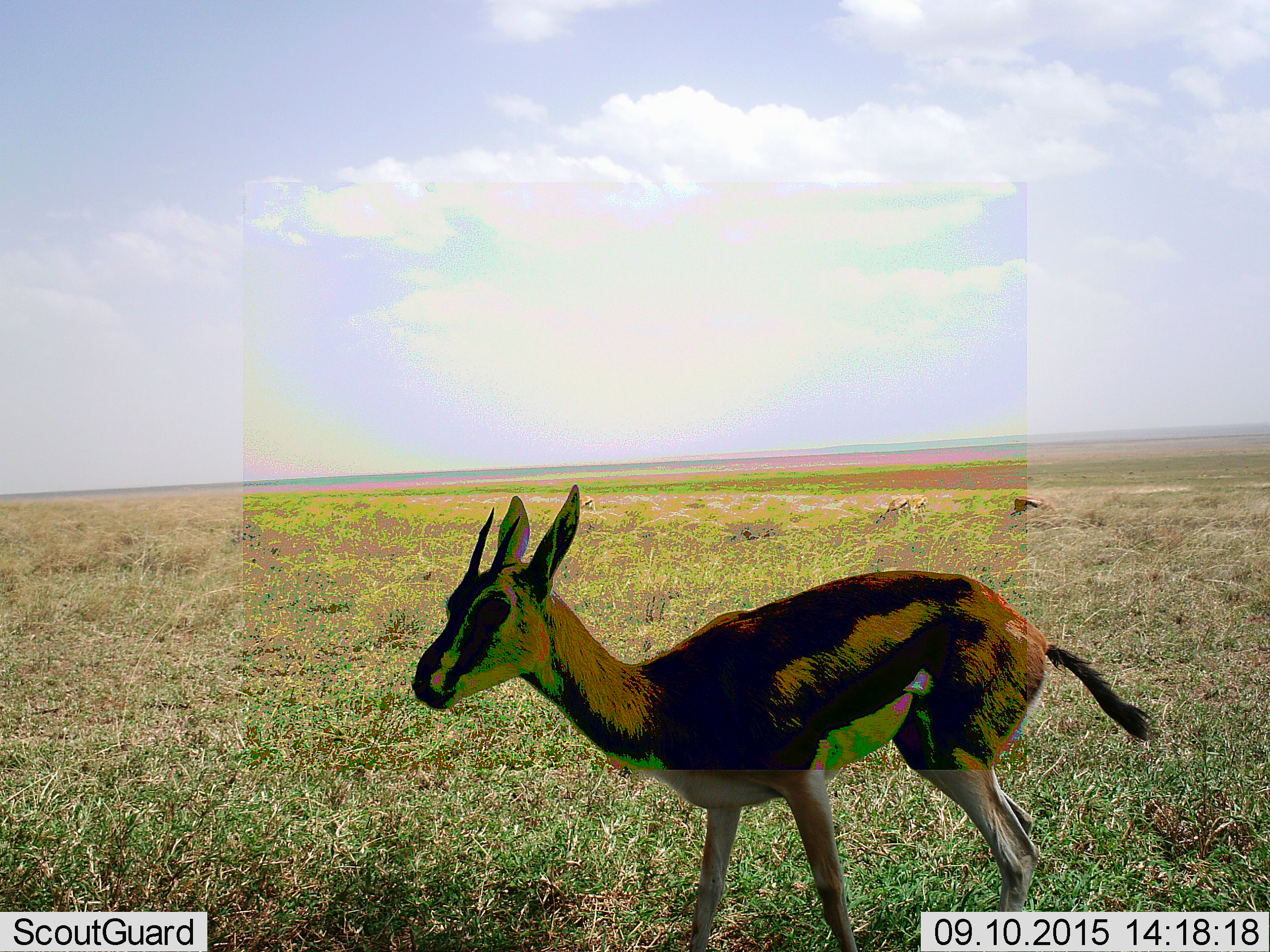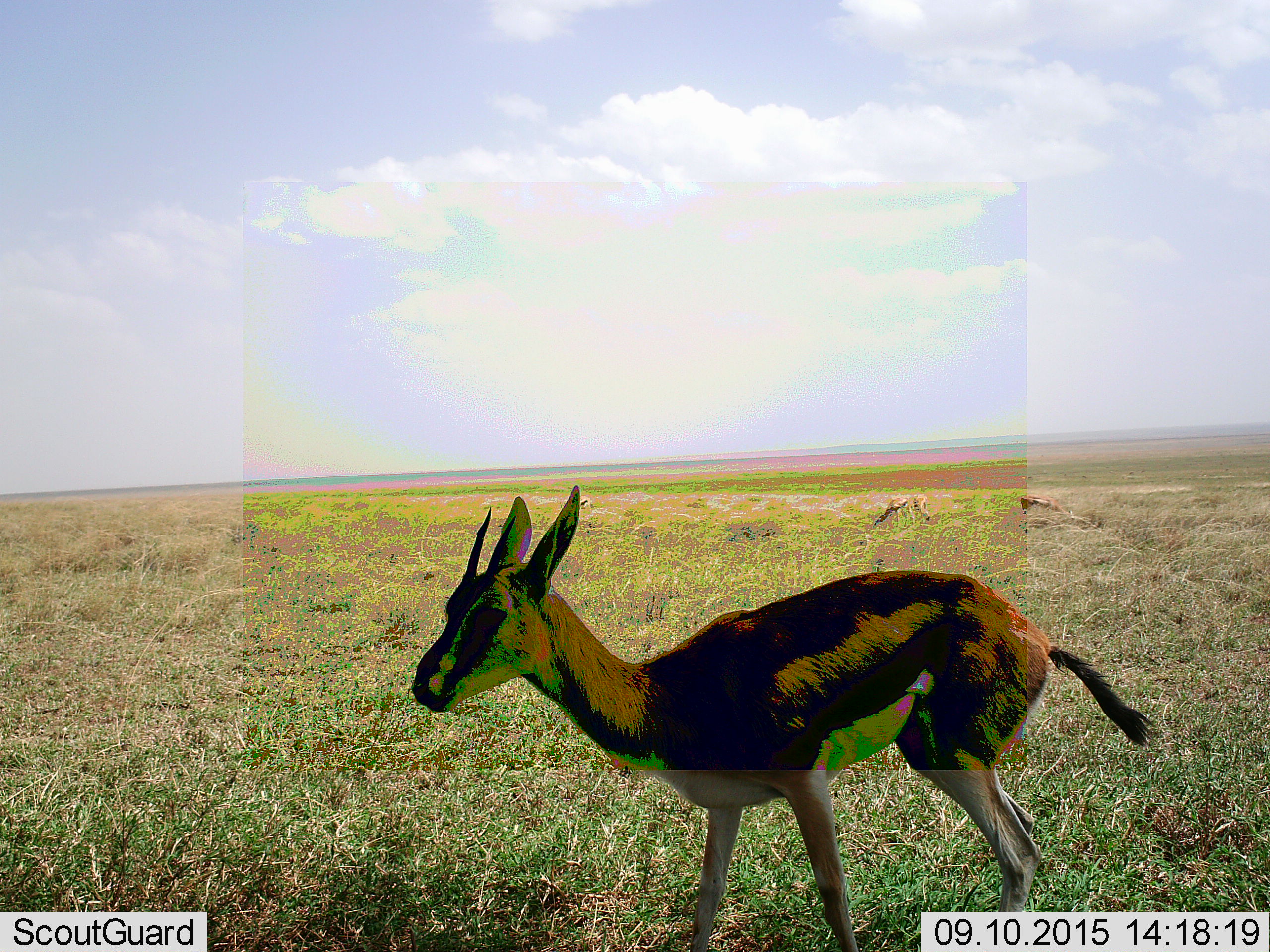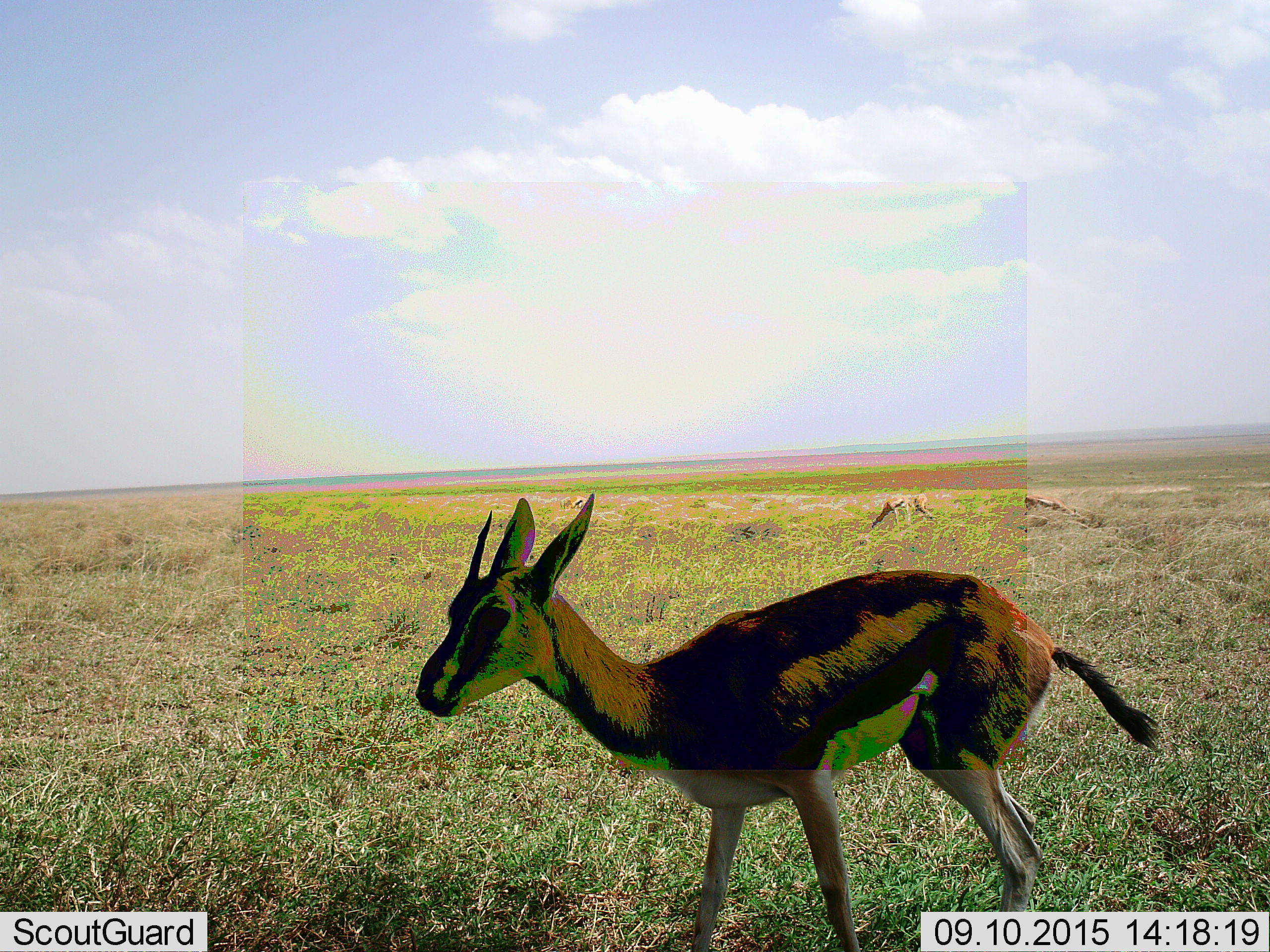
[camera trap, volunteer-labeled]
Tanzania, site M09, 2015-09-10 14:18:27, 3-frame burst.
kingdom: Animalia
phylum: Chordata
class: Mammalia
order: Artiodactyla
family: Bovidae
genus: Eudorcas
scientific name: Eudorcas thomsonii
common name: thomson's gazelle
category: gazellethomsons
Gazellethomsons (thomson's gazelle) (Eudorcas thomsonii), count 4. Behavior (volunteer vote fractions): standing 83%, resting 0%, moving 17%, interacting 0%. Young present (vote fraction): 0%. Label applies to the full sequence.